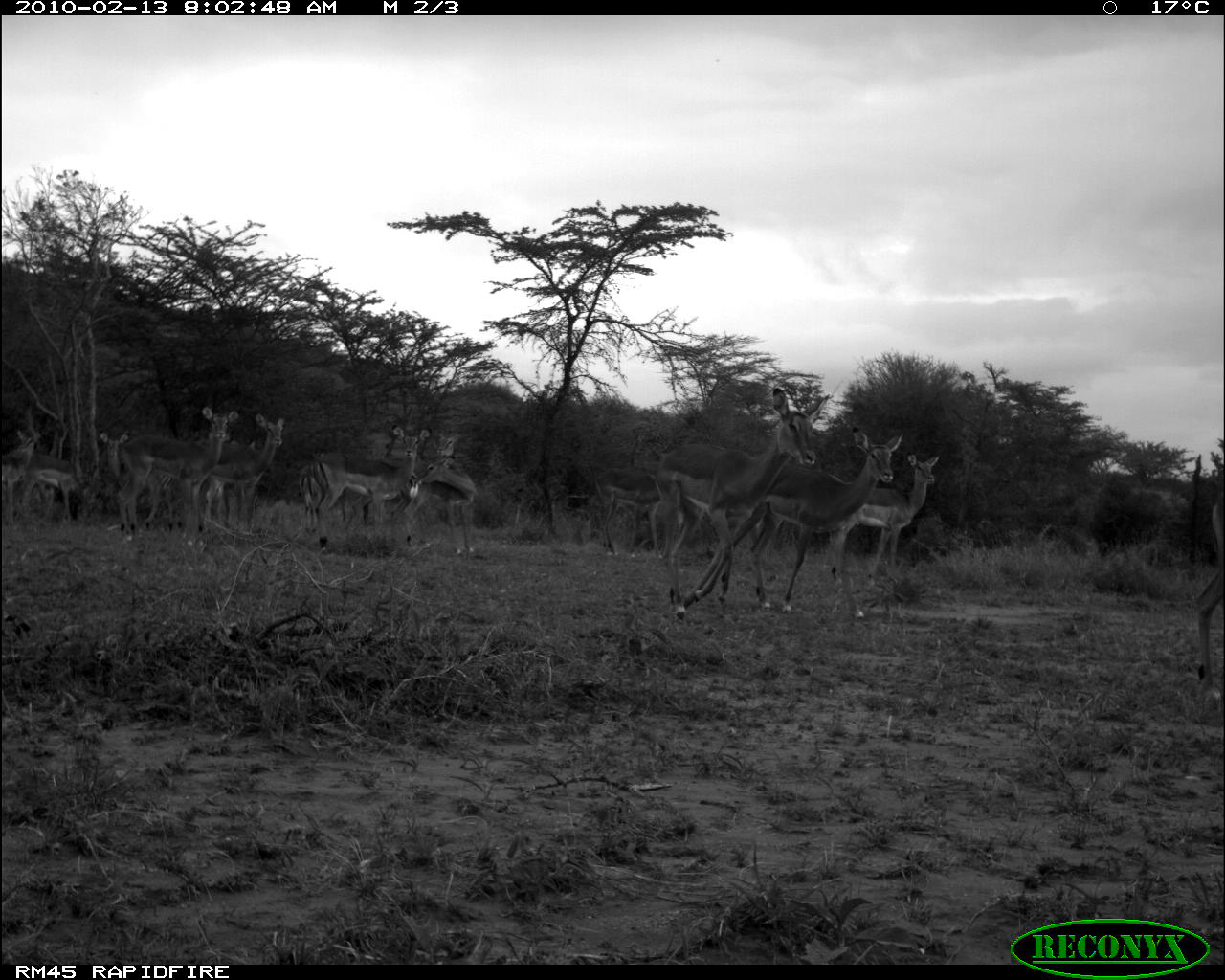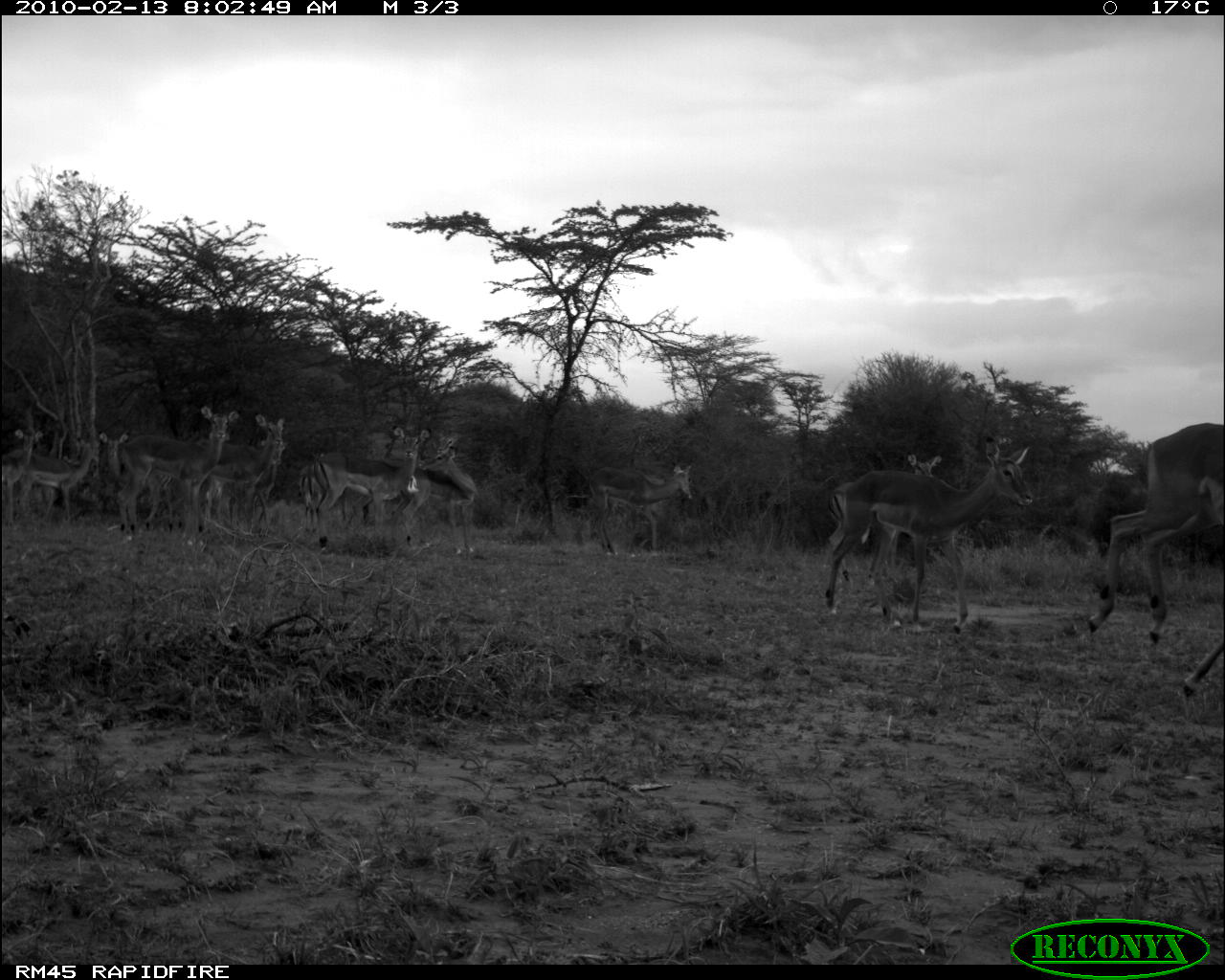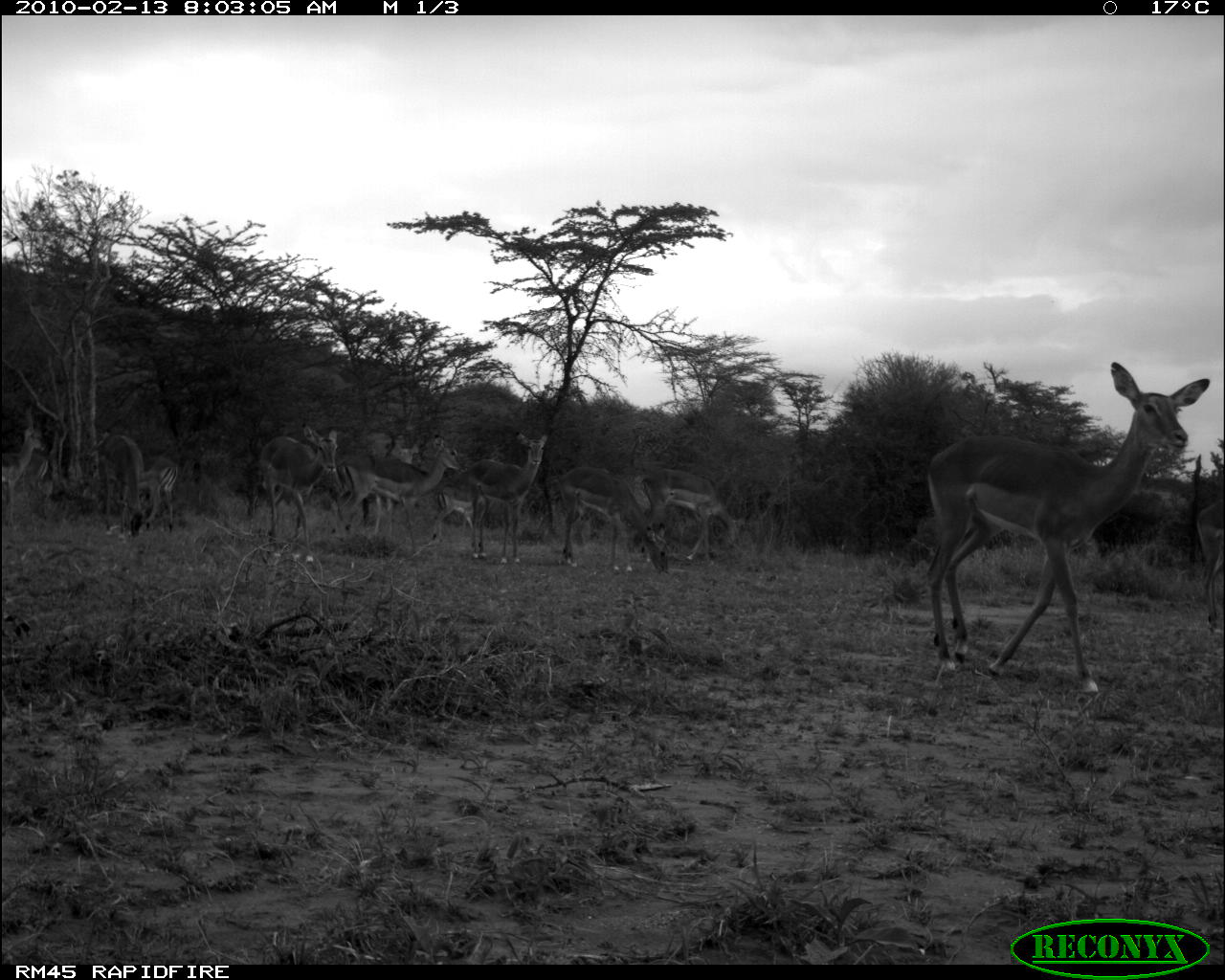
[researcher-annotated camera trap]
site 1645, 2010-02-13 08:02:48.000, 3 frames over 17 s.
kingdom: Animalia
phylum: Chordata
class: Mammalia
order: Artiodactyla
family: Bovidae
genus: Aepyceros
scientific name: Aepyceros melampus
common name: impala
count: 14